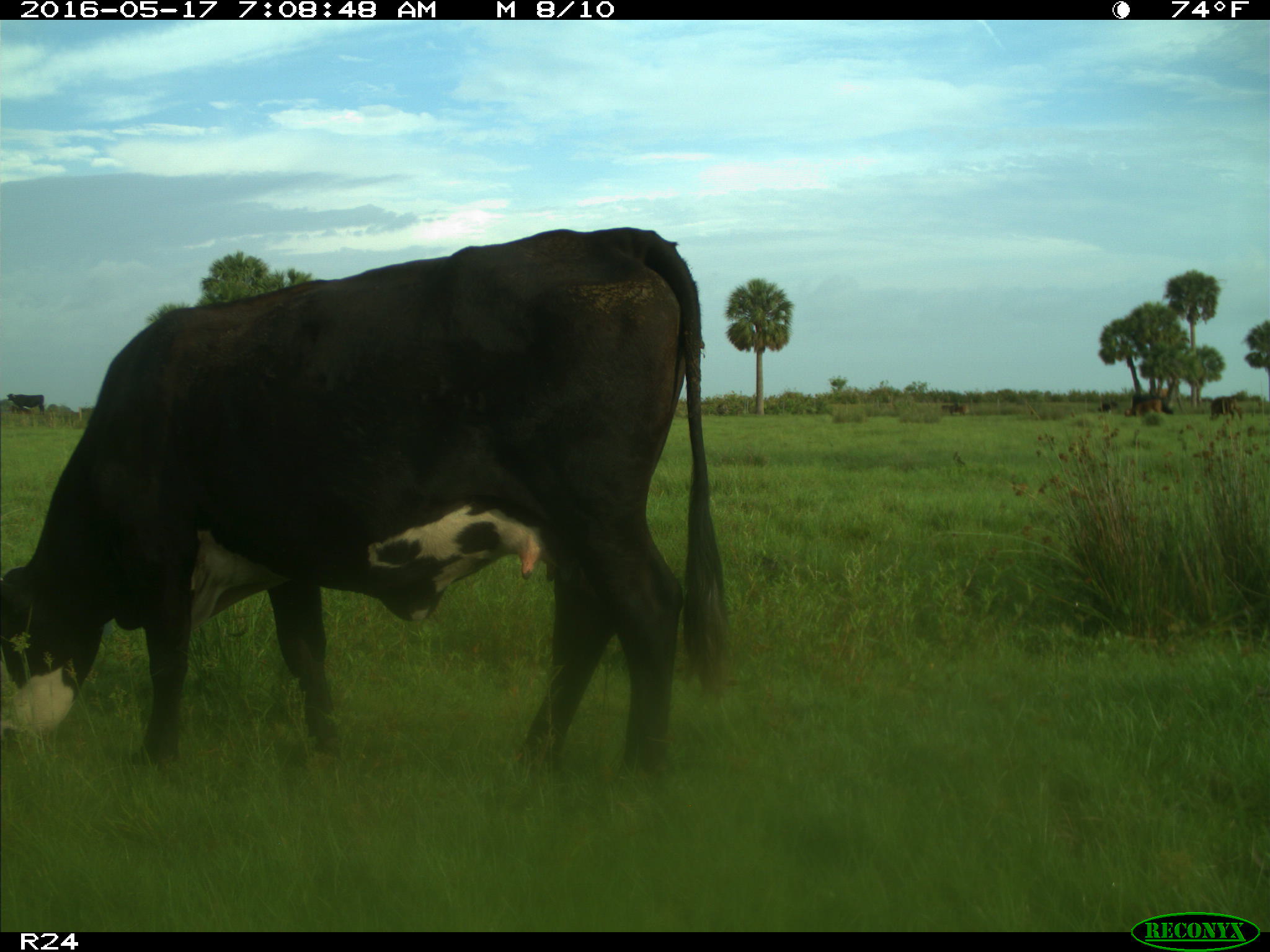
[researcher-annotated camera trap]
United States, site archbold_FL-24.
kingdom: Animalia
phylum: Chordata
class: Mammalia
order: Artiodactyla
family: Bovidae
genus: Bos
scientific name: Bos taurus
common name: domestic cow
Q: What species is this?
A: Bos taurus (domestic cow).